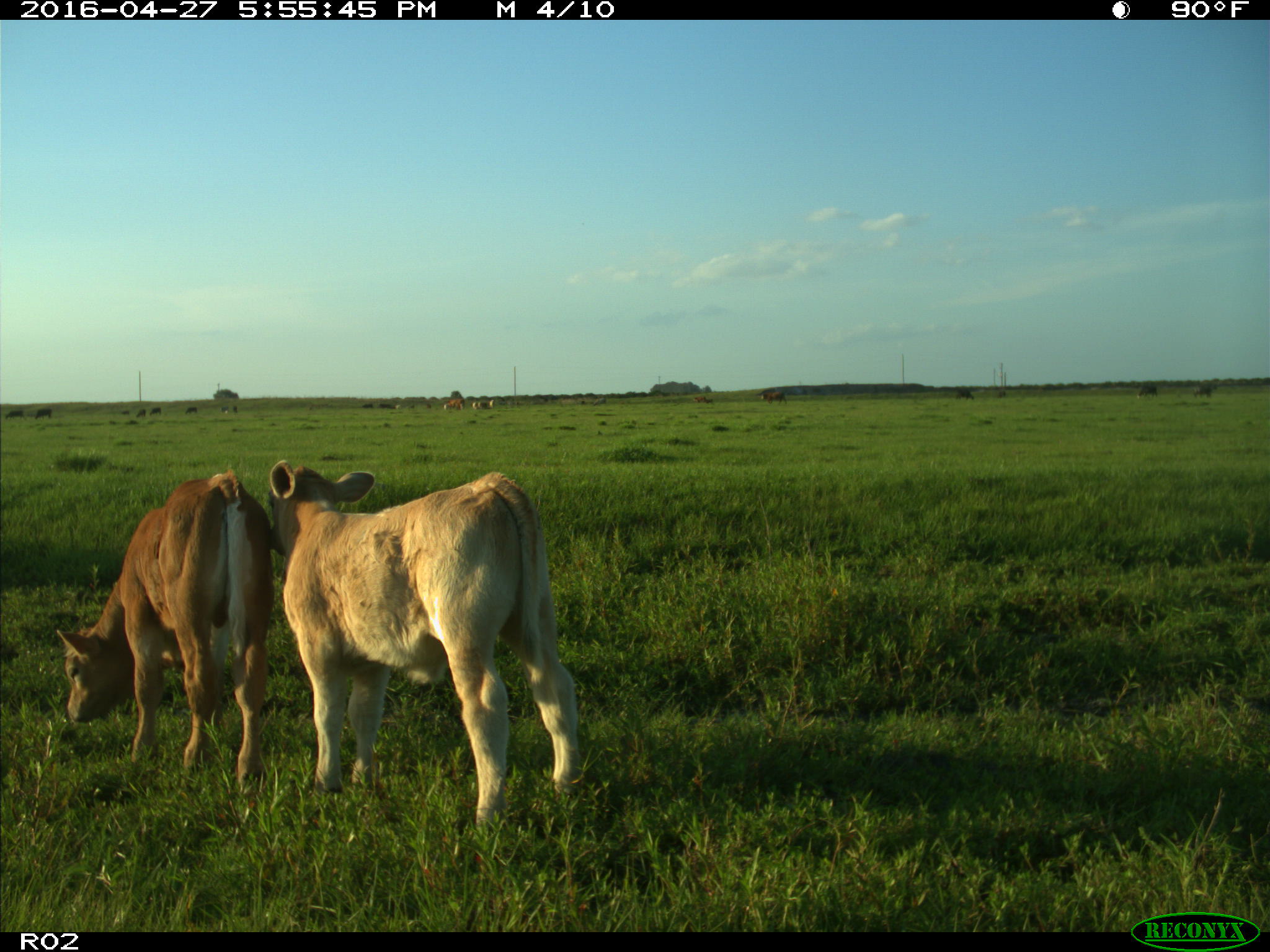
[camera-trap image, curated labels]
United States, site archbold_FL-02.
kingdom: Animalia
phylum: Chordata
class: Mammalia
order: Artiodactyla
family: Bovidae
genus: Bos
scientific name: Bos taurus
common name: domestic cow